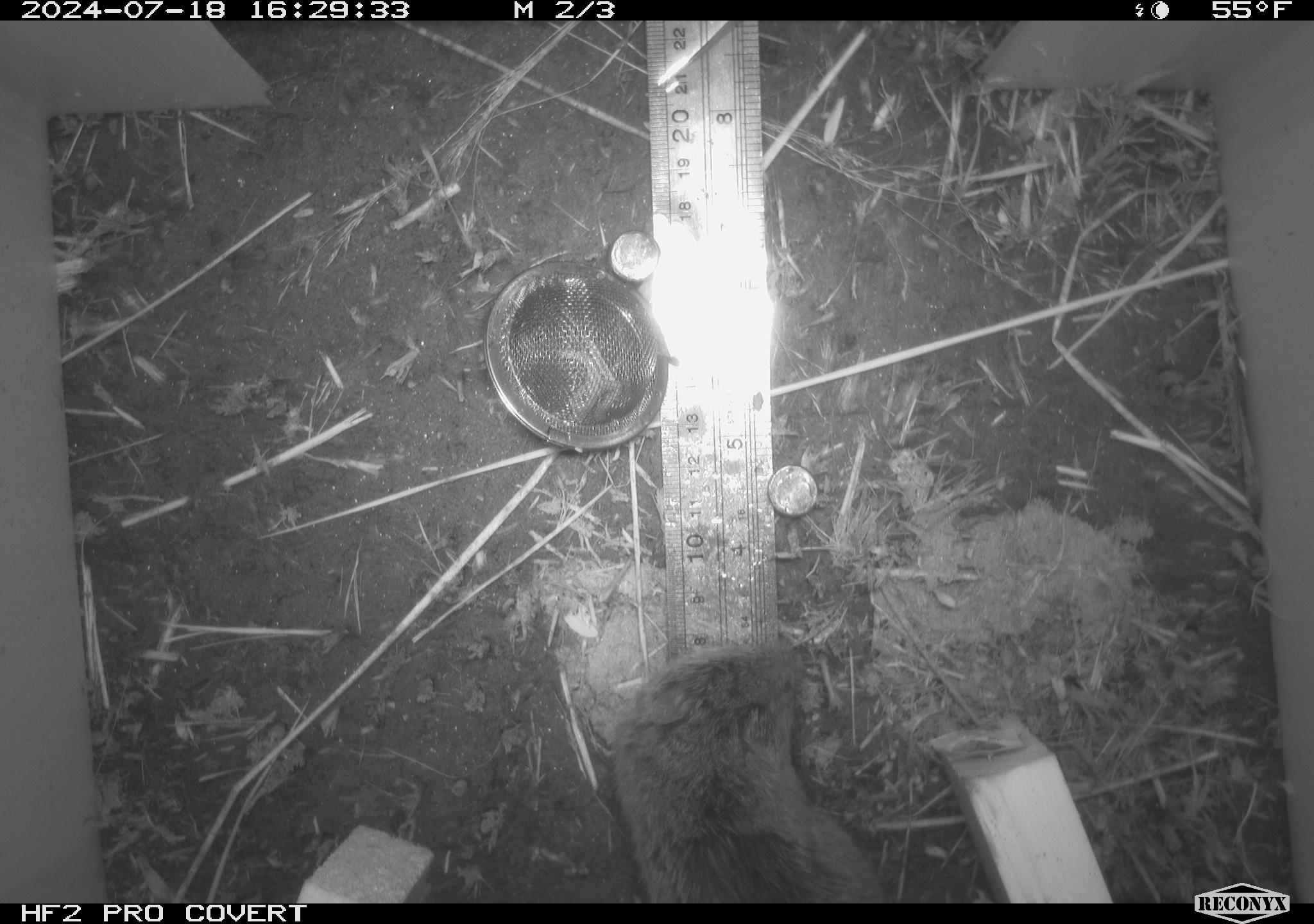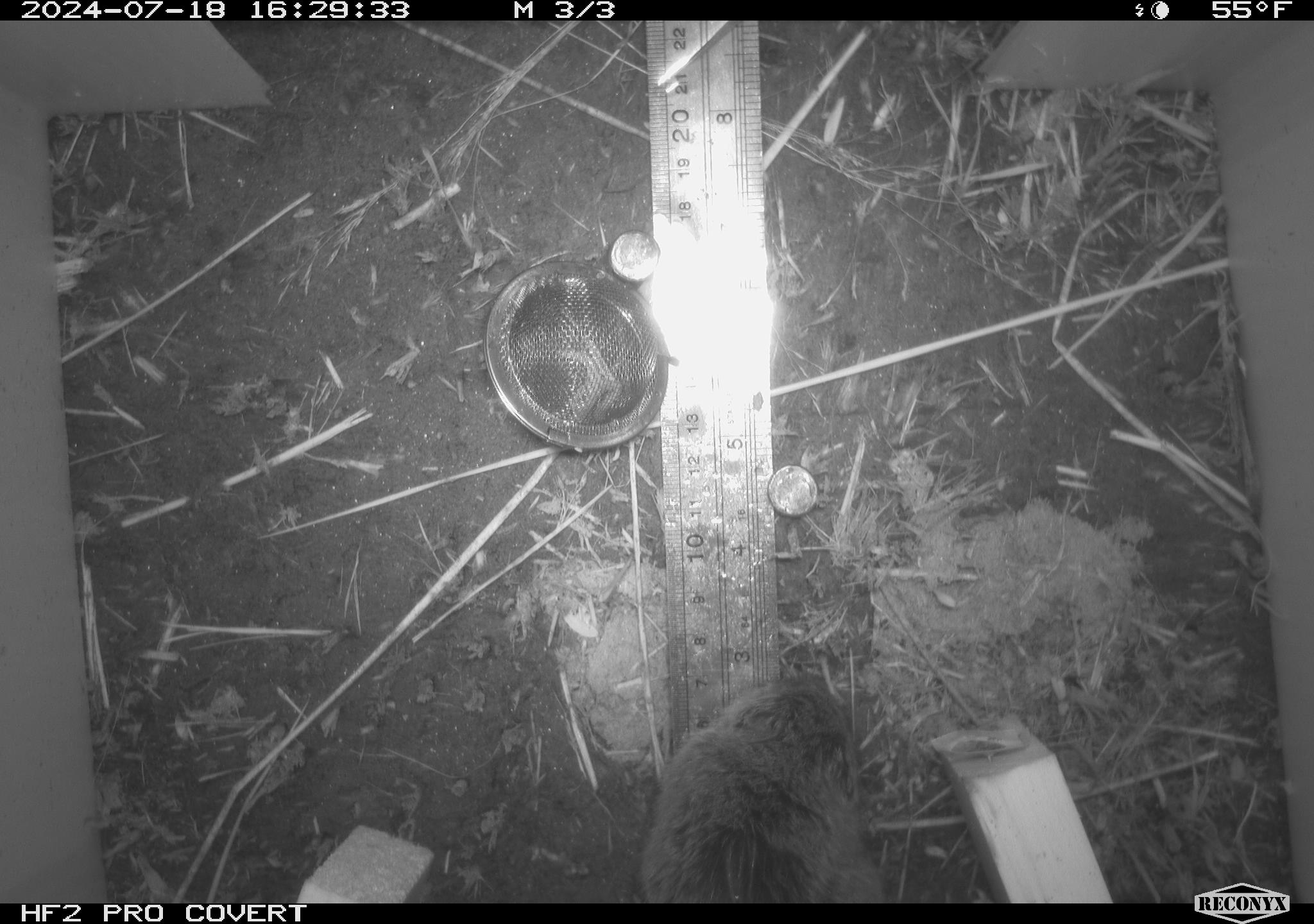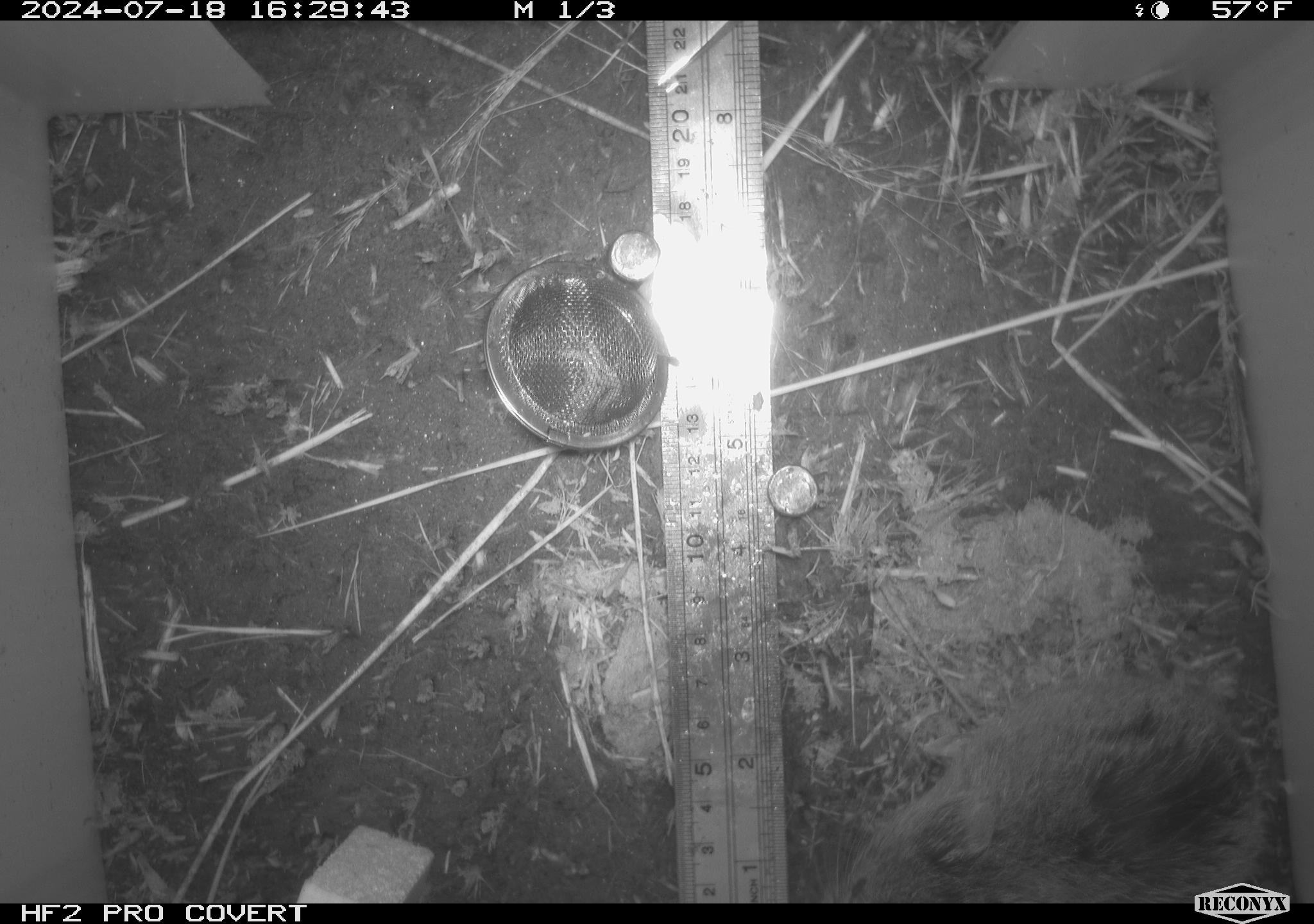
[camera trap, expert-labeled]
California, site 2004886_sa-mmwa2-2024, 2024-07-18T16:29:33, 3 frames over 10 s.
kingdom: Animalia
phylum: Chordata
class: Mammalia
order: Rodentia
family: Cricetidae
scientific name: Arvicolinae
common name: voles, lemmings, and muskrats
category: arvicolinae subfamily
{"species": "arvicolinae subfamily (voles, lemmings, and muskrats) (Arvicolinae)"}